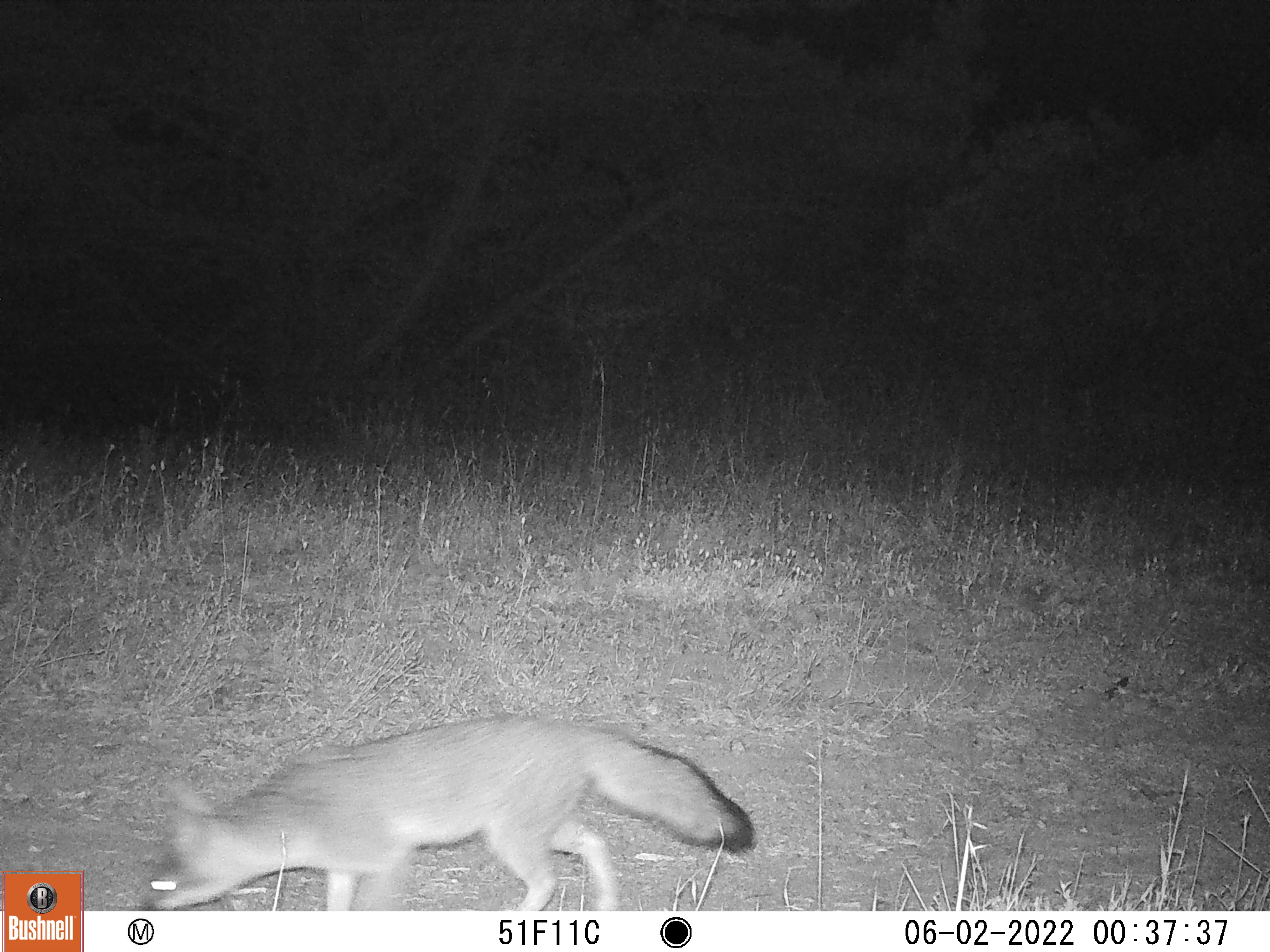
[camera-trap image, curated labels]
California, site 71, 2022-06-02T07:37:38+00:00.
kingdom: Animalia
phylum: Chordata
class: Mammalia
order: Carnivora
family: Canidae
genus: Urocyon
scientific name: Urocyon cinereoargenteus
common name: gray fox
Gray fox (Urocyon cinereoargenteus).